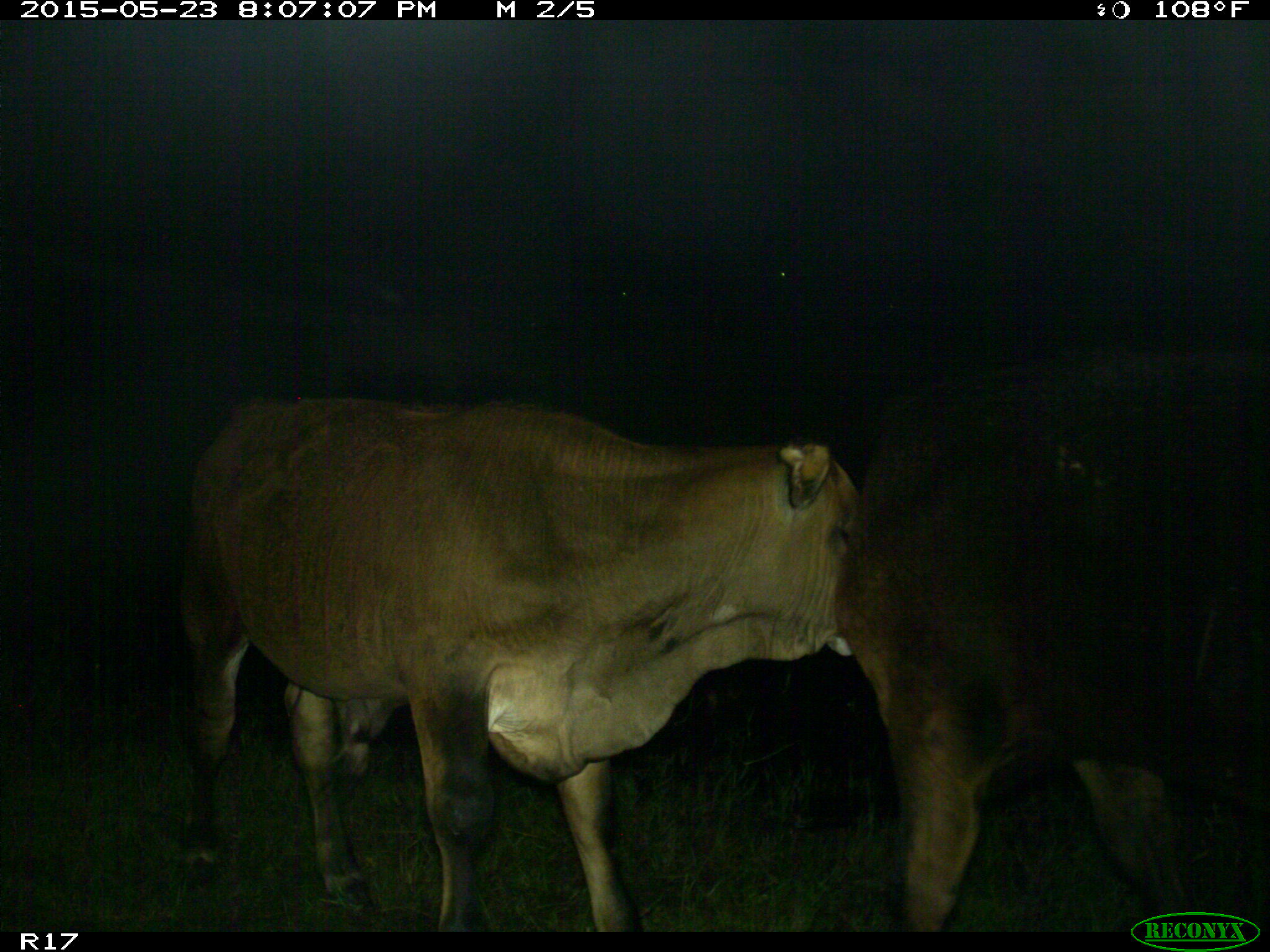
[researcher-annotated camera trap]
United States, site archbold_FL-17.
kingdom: Animalia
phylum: Chordata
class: Mammalia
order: Artiodactyla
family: Bovidae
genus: Bos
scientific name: Bos taurus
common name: domestic cow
Bos taurus (domestic cow).